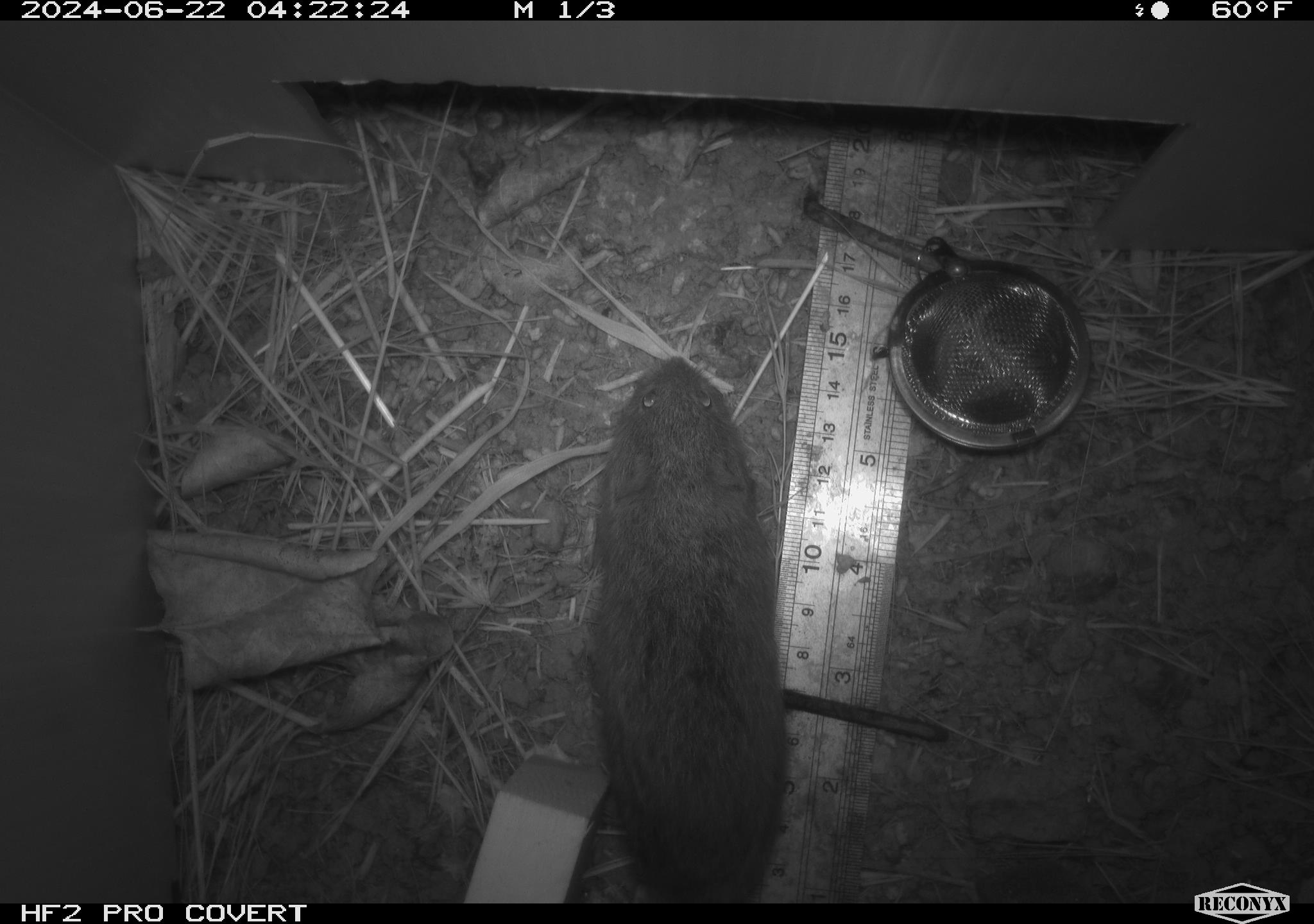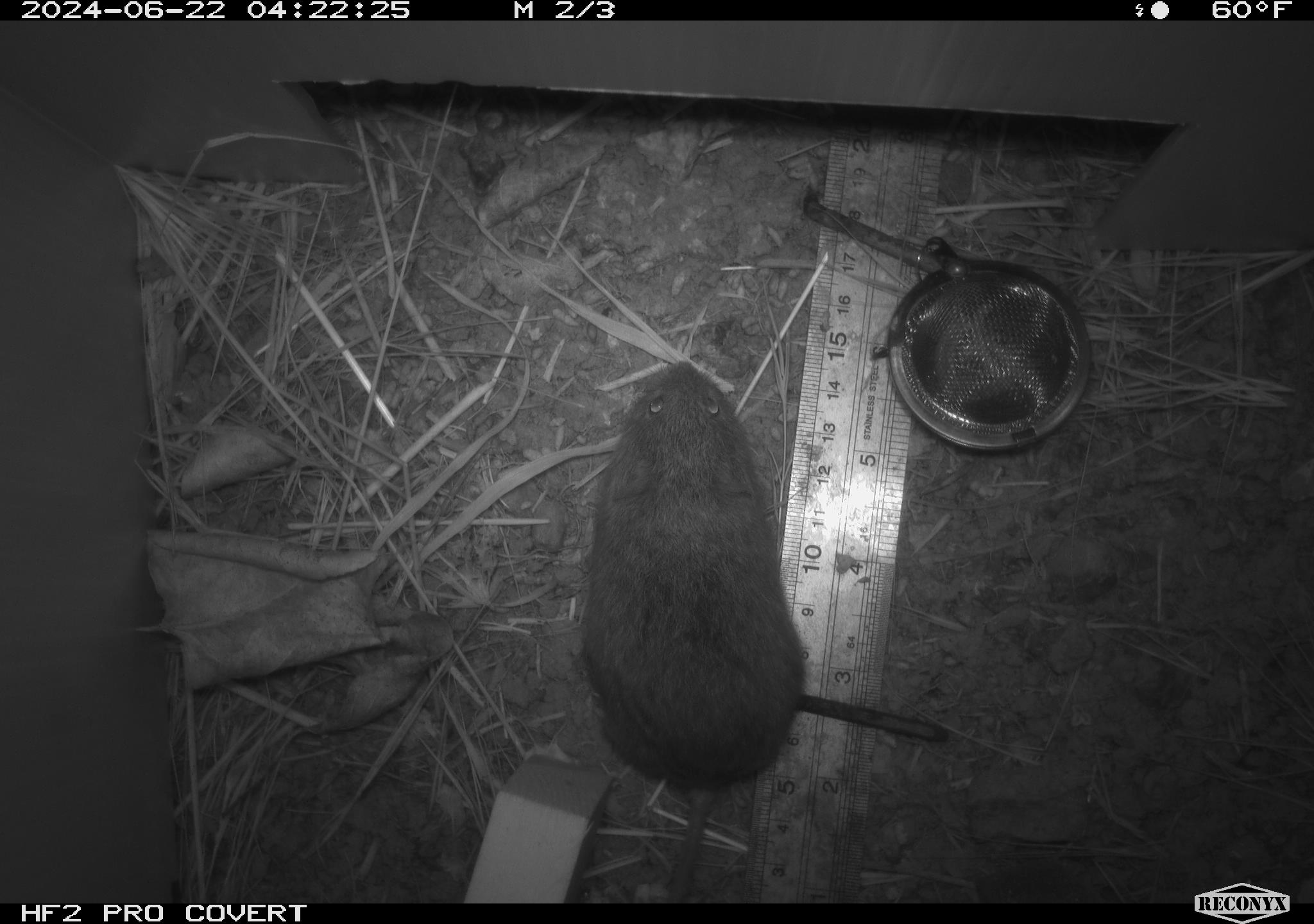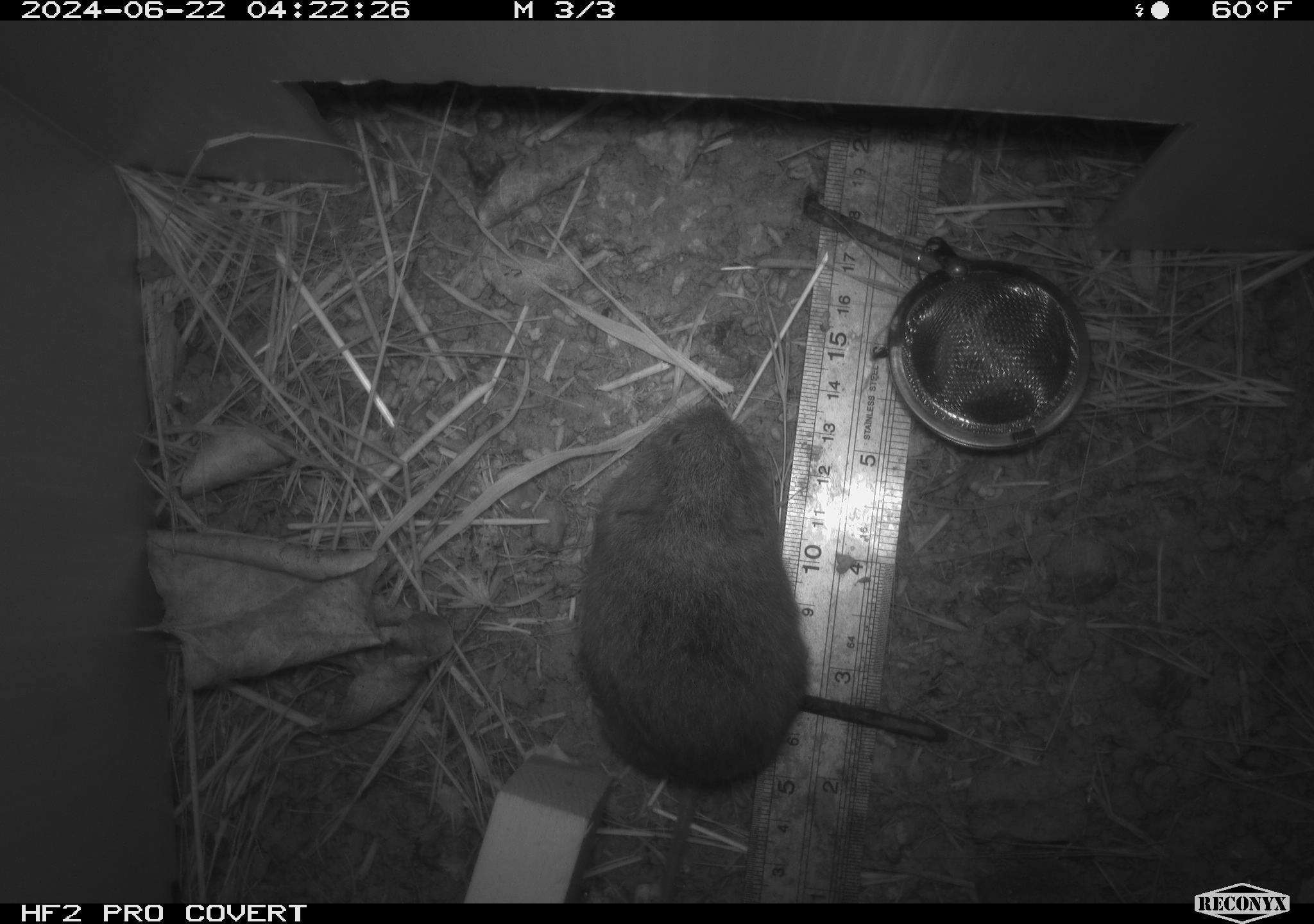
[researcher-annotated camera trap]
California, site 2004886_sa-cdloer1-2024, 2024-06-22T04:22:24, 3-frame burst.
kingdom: Animalia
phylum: Chordata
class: Mammalia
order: Rodentia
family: Cricetidae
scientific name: Arvicolinae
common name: voles, lemmings, and muskrats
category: arvicolinae subfamily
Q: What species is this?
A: Arvicolinae subfamily (voles, lemmings, and muskrats) (Arvicolinae).